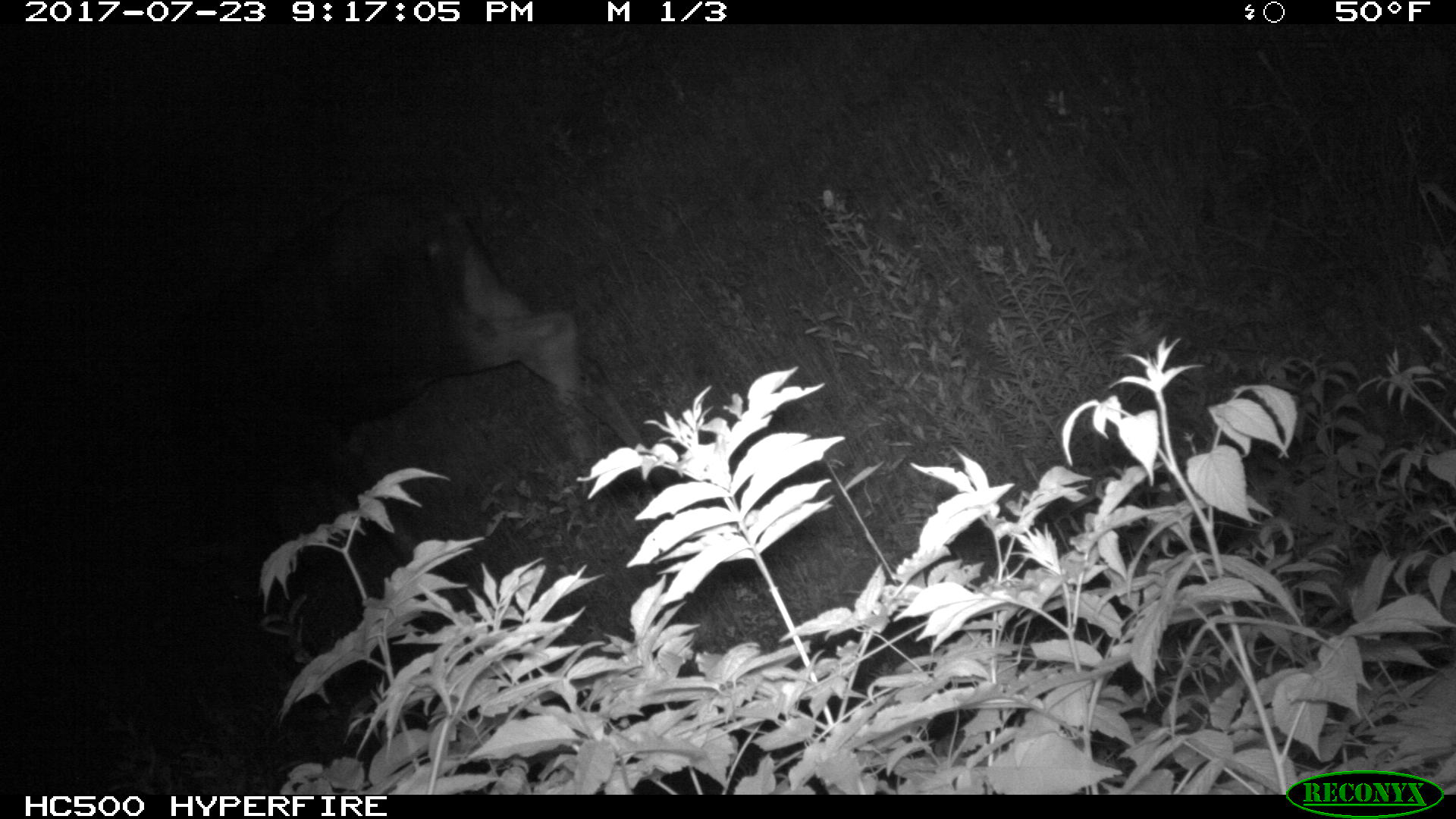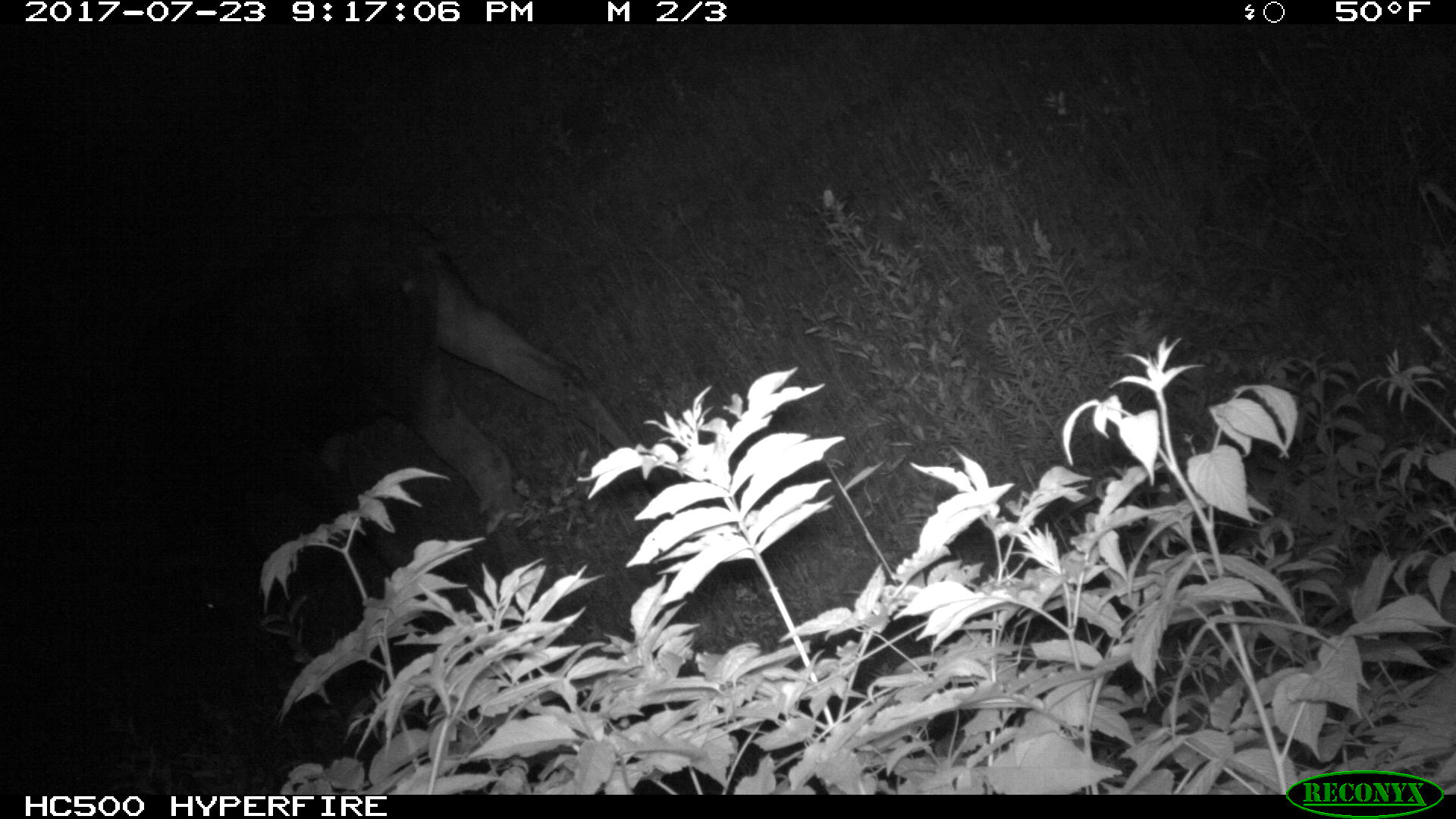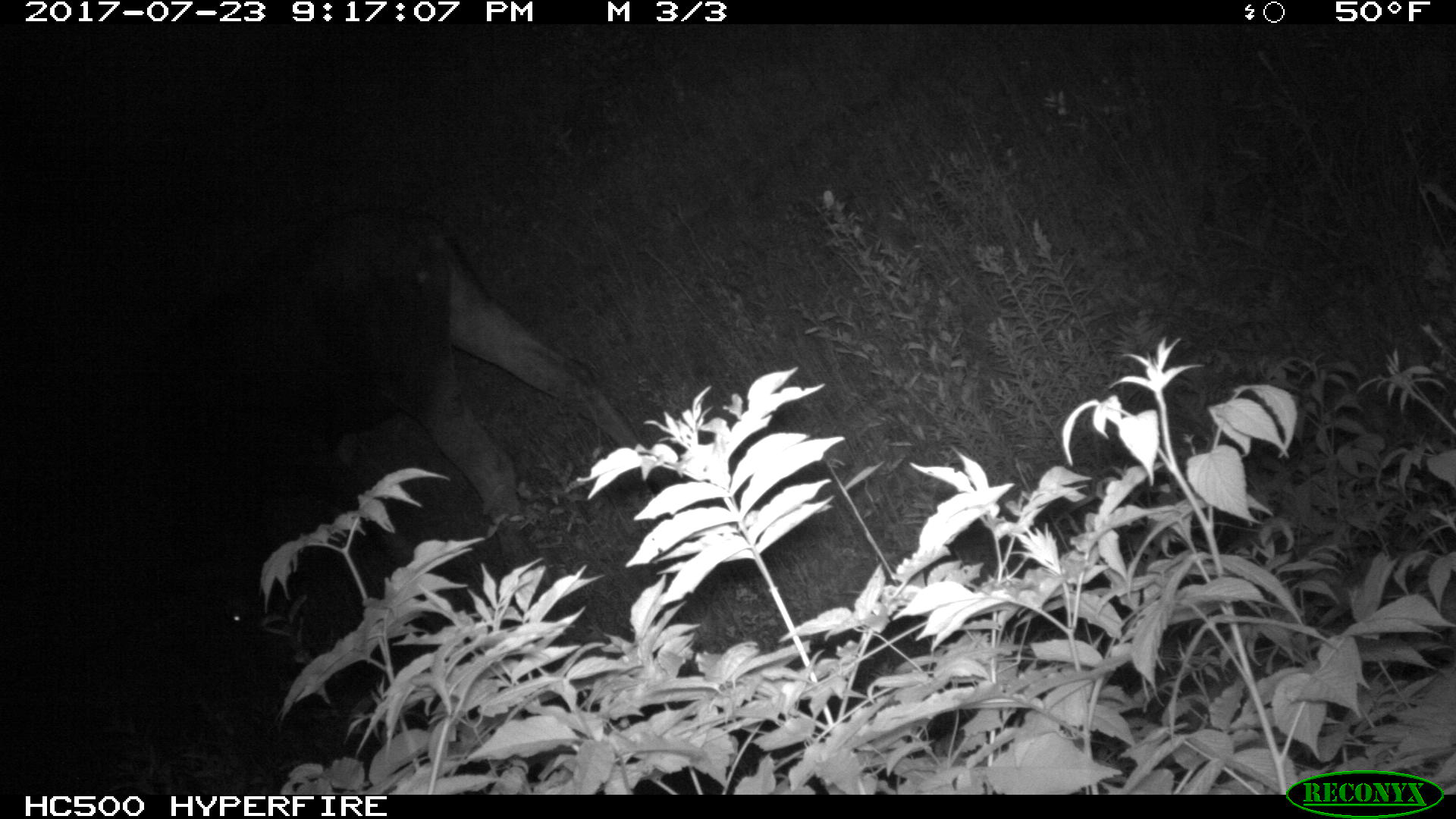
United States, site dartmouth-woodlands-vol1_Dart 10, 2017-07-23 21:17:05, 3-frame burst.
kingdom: Animalia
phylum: Chordata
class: Mammalia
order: Artiodactyla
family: Cervidae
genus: Alces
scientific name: Alces alces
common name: moose